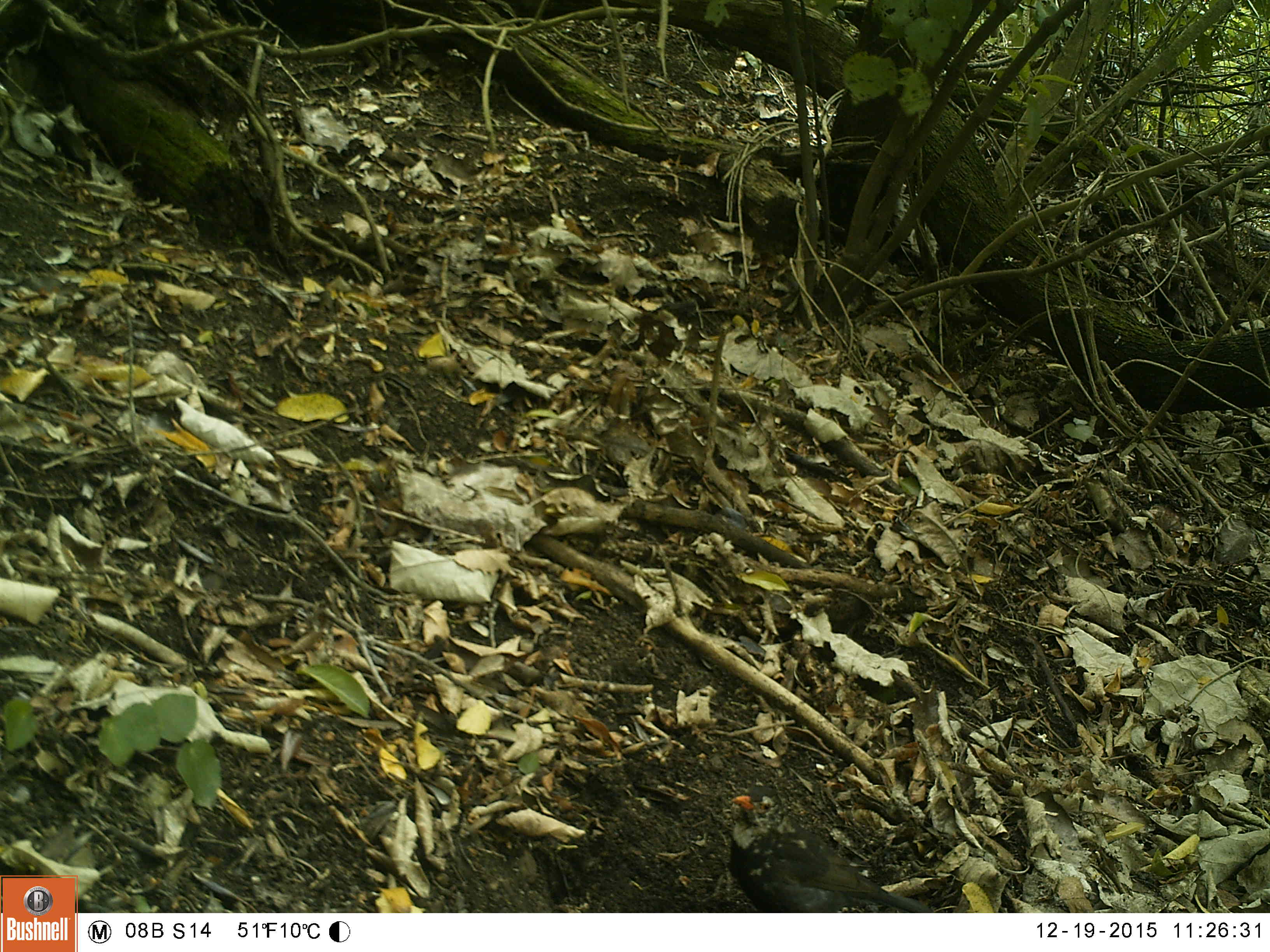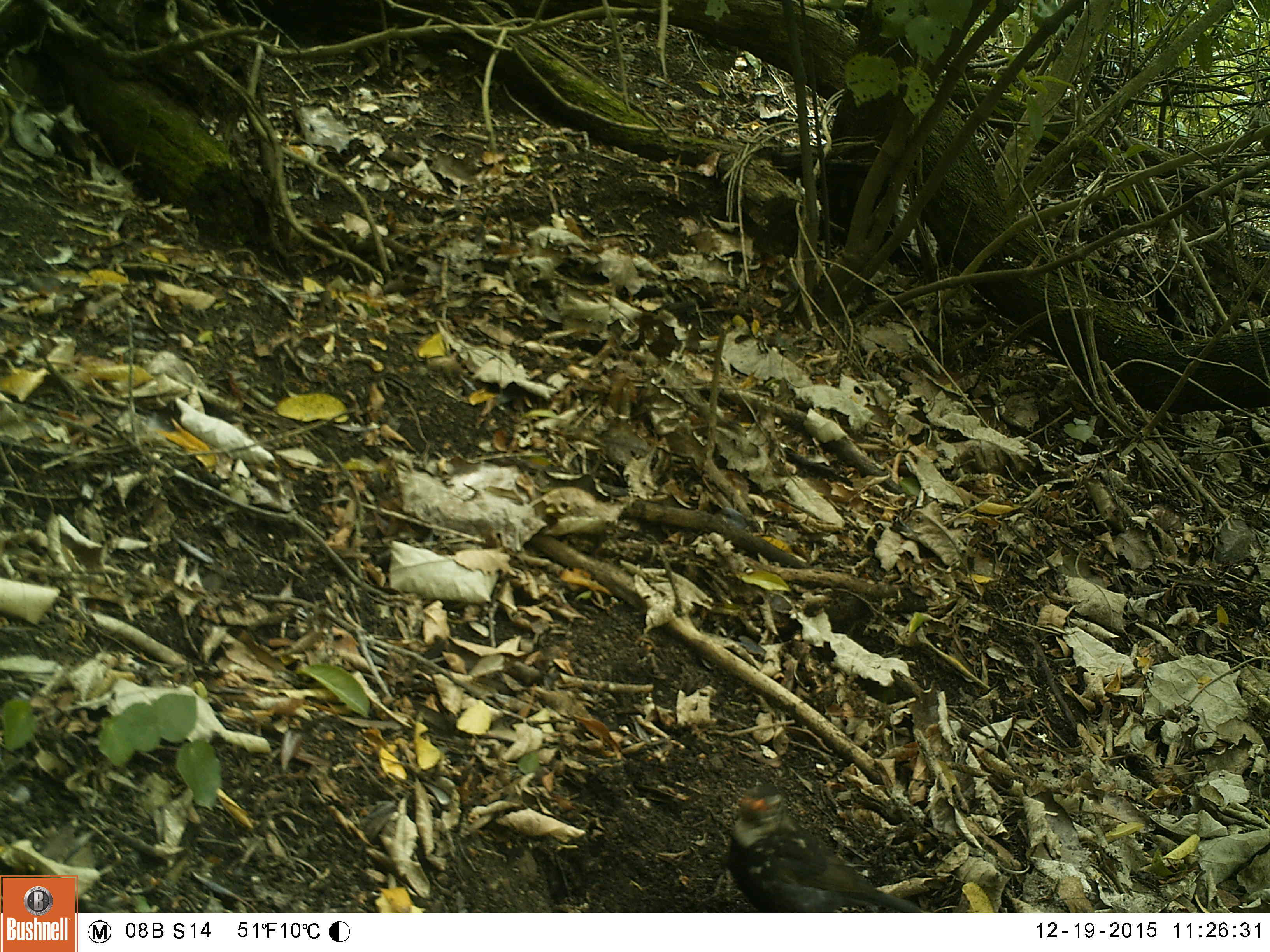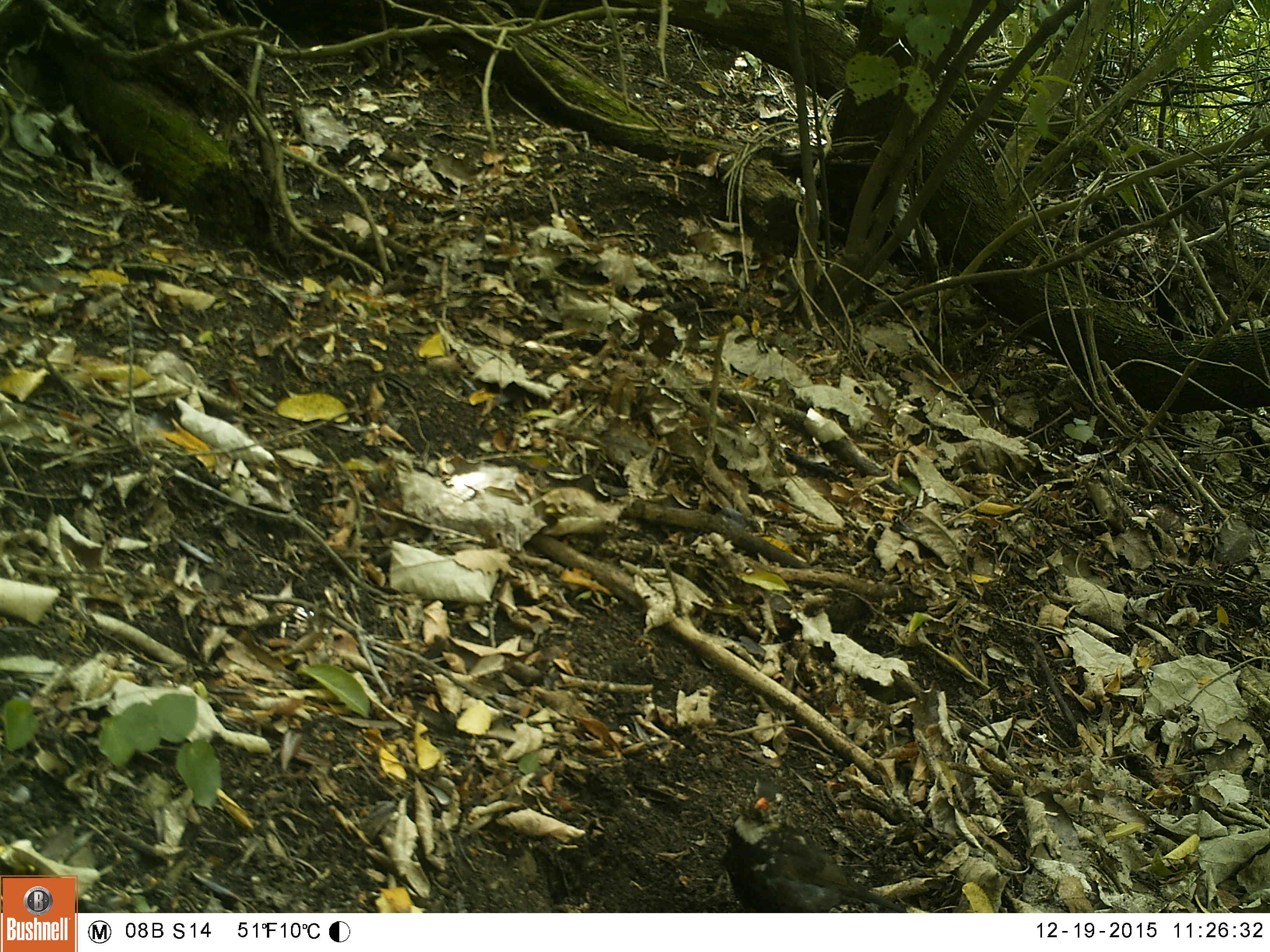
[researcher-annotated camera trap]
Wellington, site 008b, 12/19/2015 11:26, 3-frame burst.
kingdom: Animalia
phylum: Chordata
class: Aves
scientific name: Aves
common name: bird